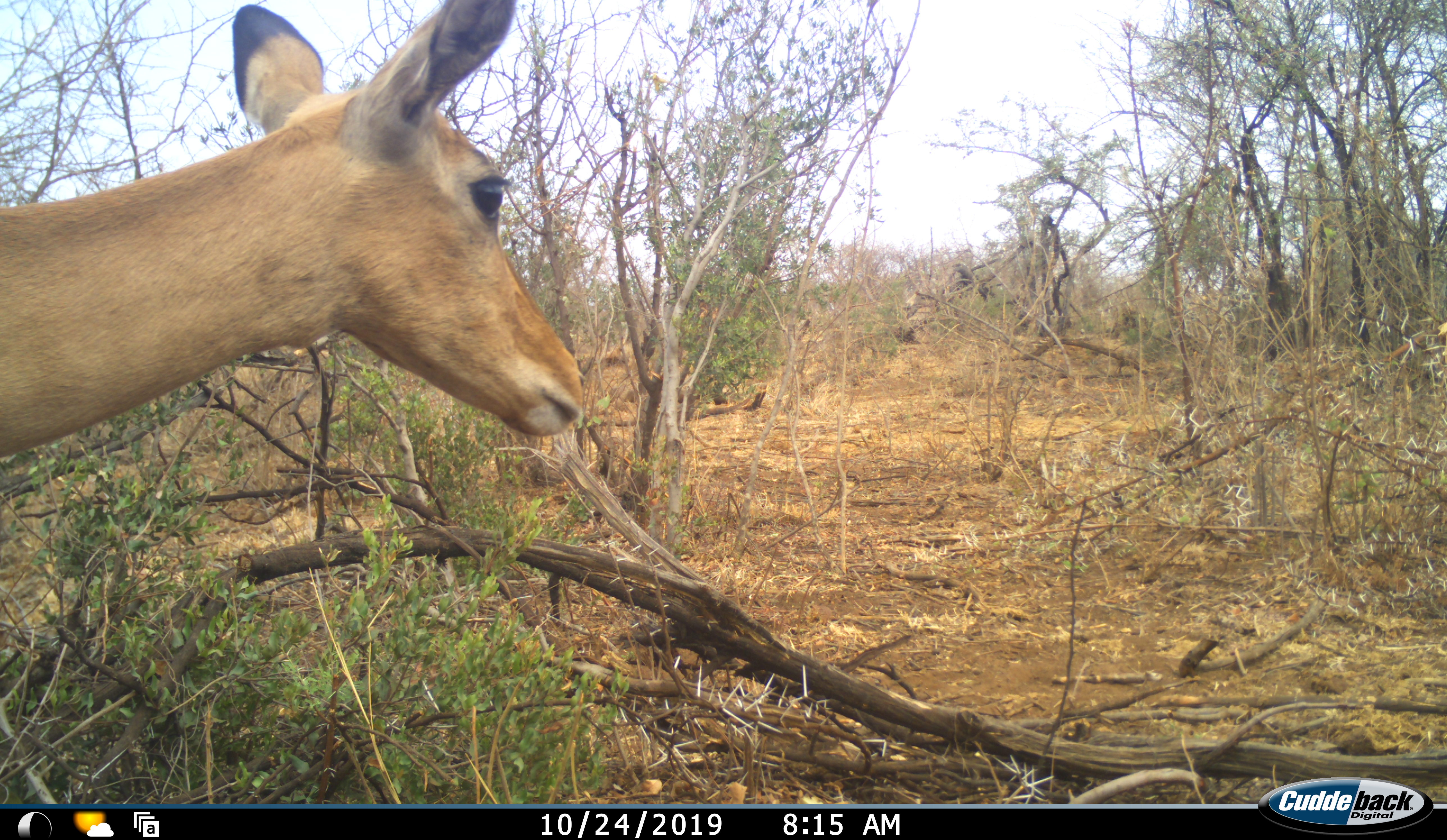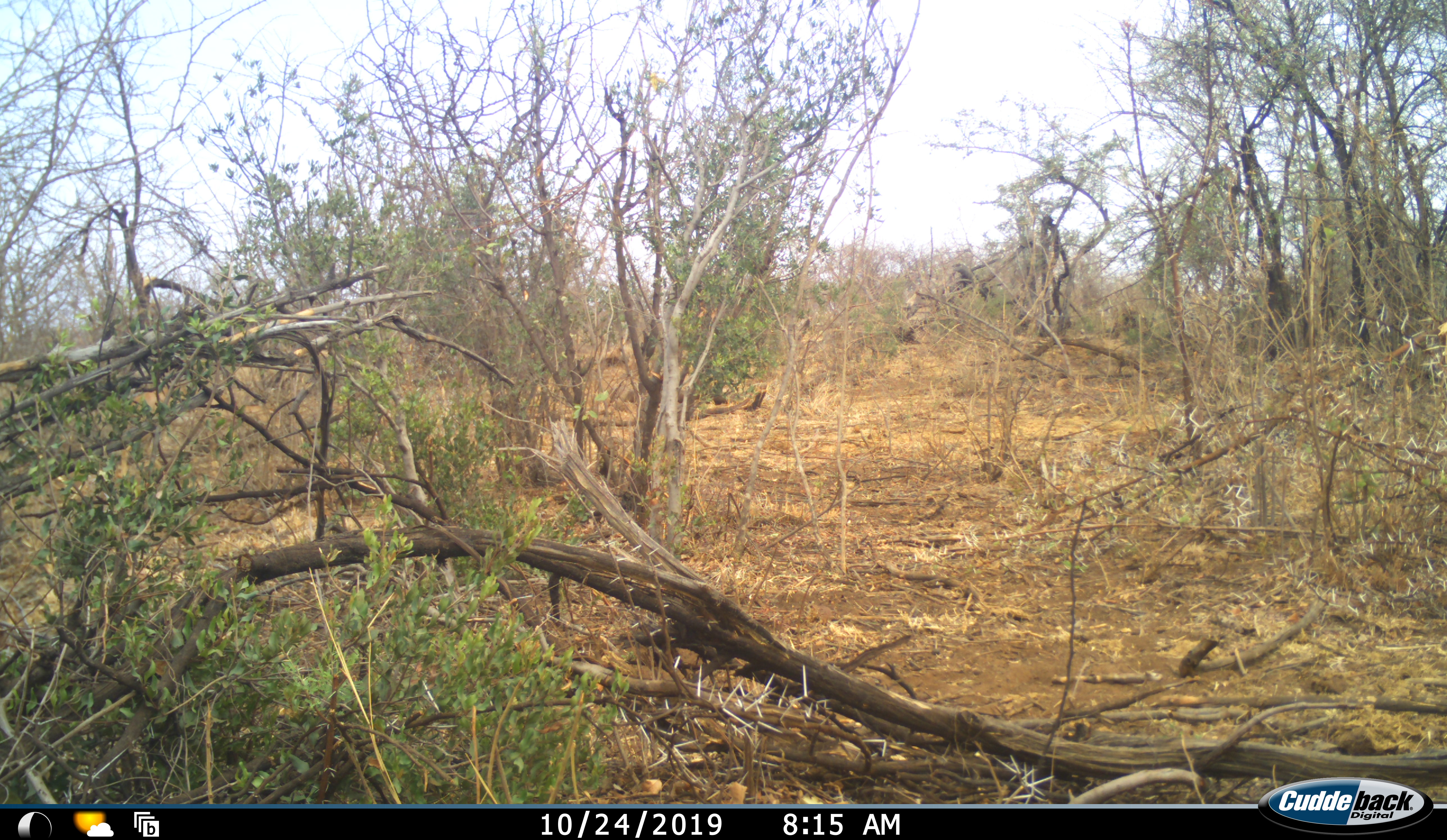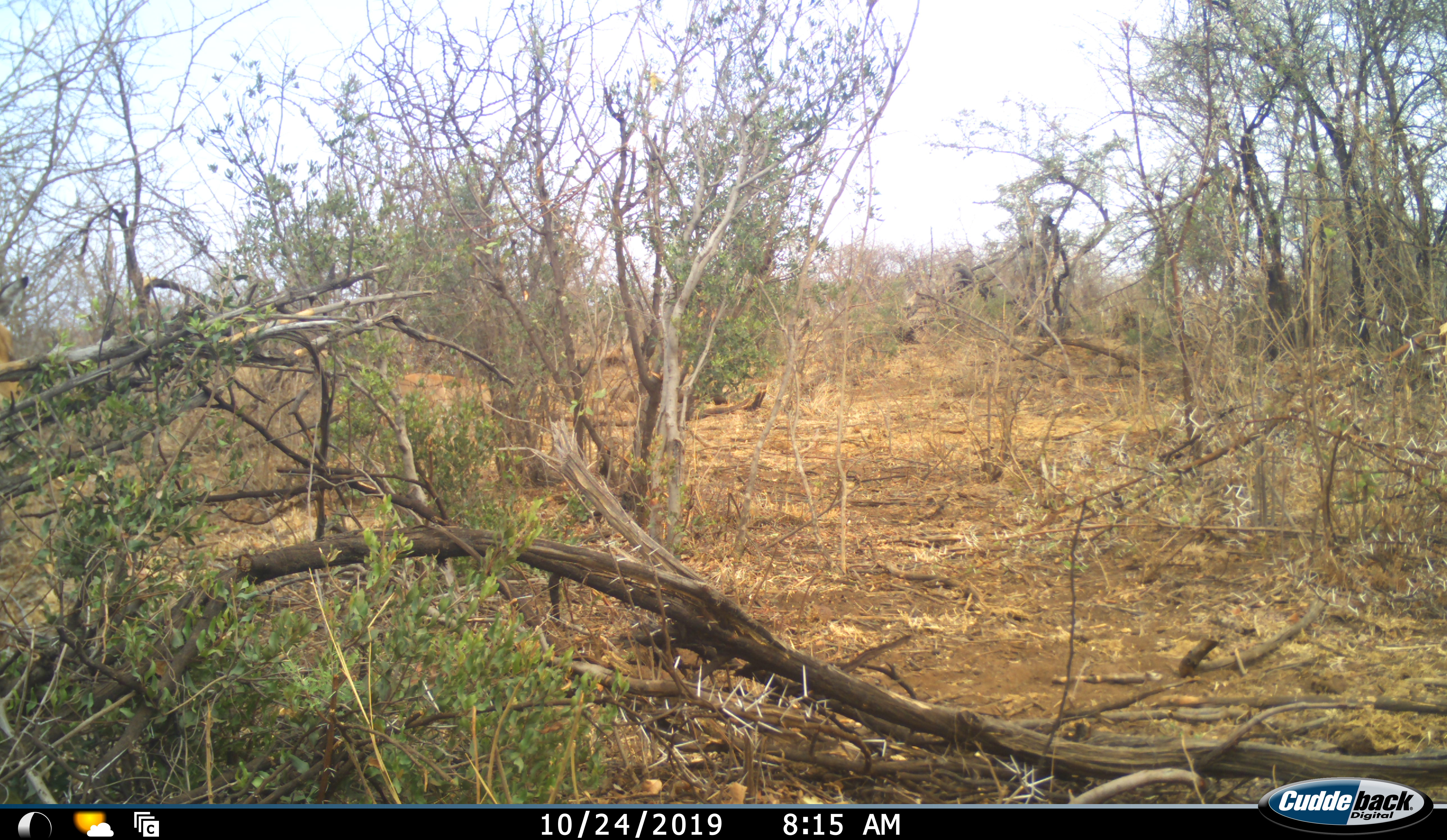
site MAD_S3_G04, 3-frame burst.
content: unidentified animal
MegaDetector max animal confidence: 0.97